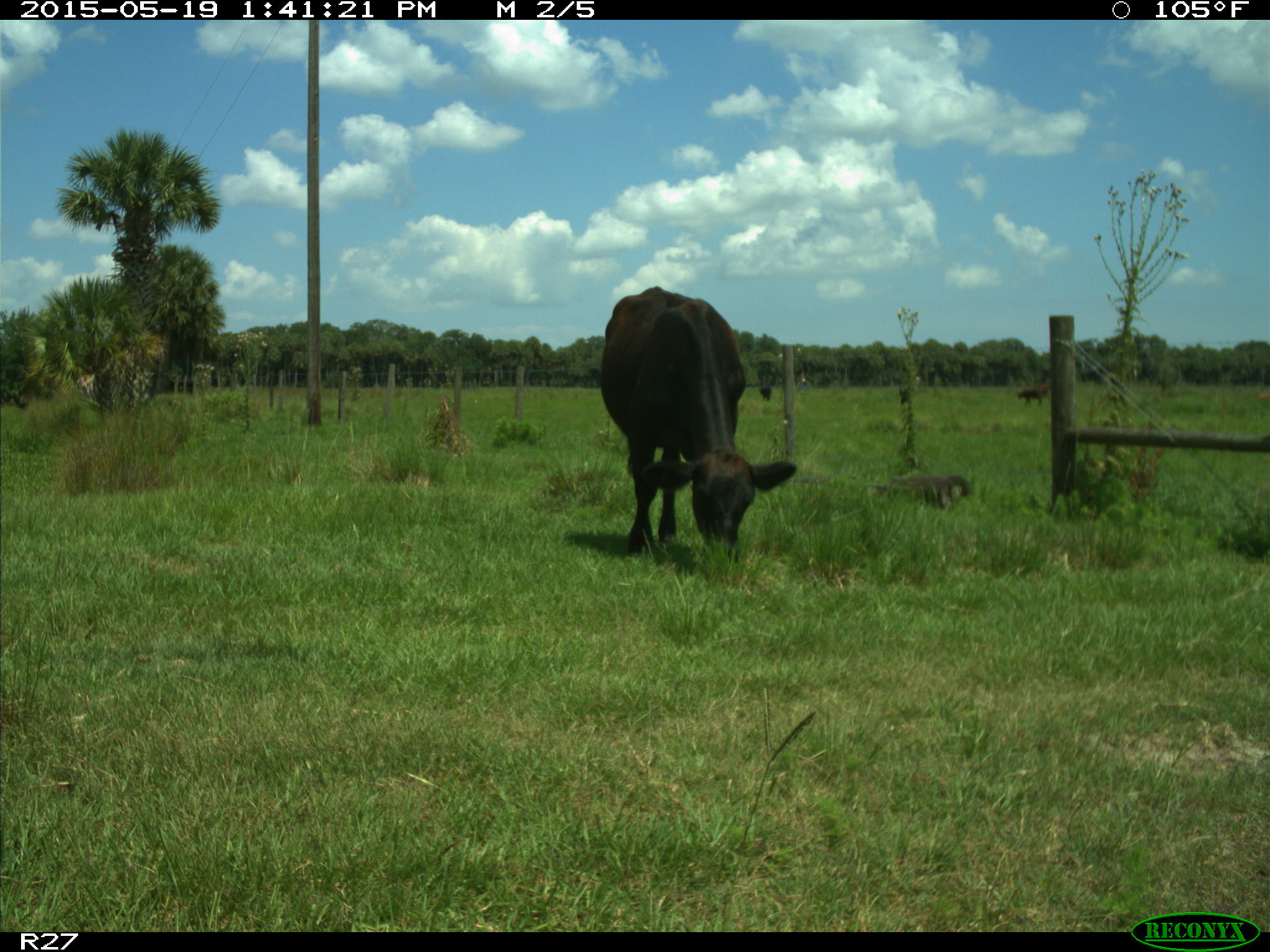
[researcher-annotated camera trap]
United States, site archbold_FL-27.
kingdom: Animalia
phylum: Chordata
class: Mammalia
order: Artiodactyla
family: Bovidae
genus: Bos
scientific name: Bos taurus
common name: domestic cow